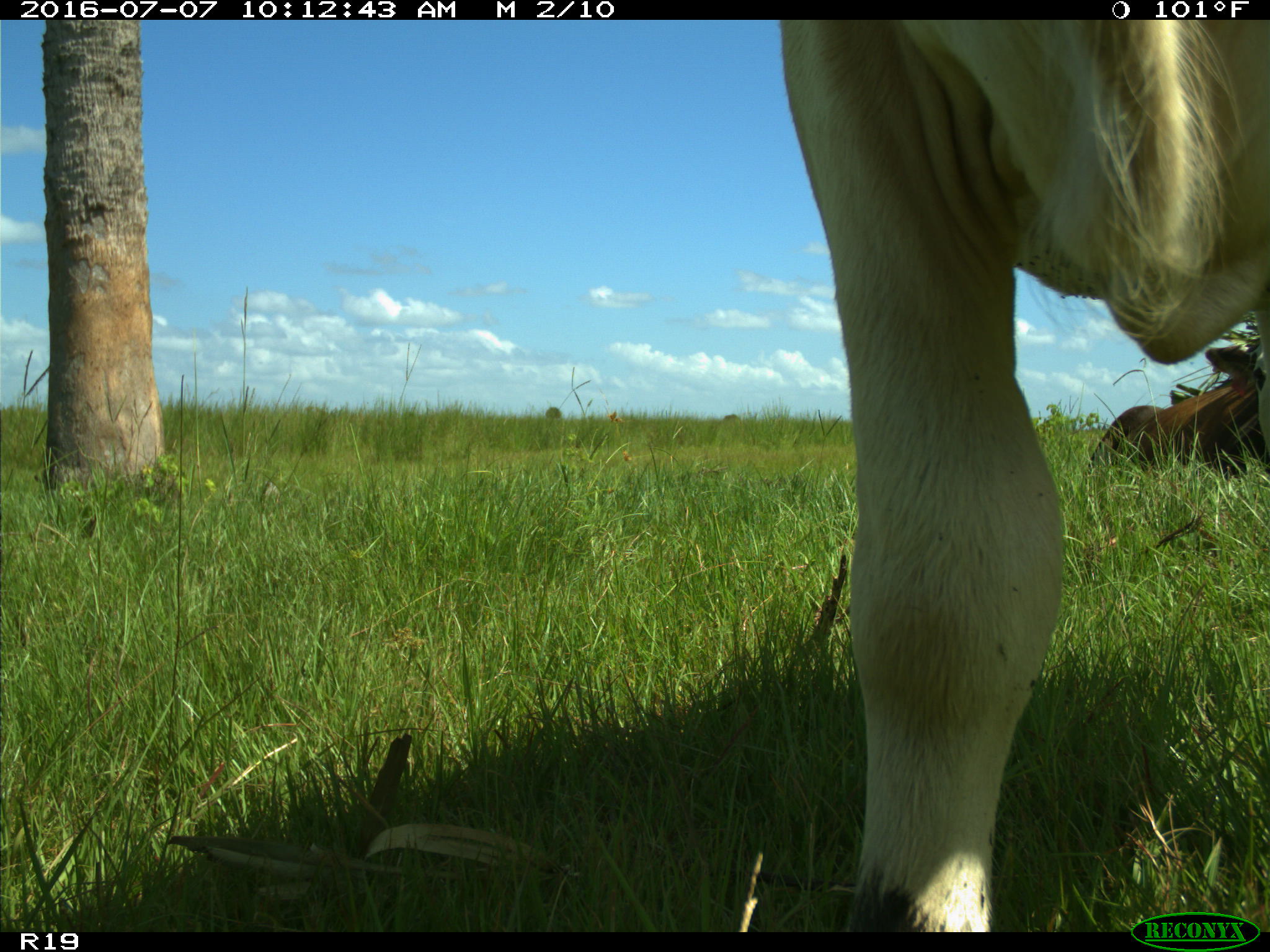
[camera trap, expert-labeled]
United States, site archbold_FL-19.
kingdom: Animalia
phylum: Chordata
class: Mammalia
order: Artiodactyla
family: Bovidae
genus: Bos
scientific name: Bos taurus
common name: domestic cow